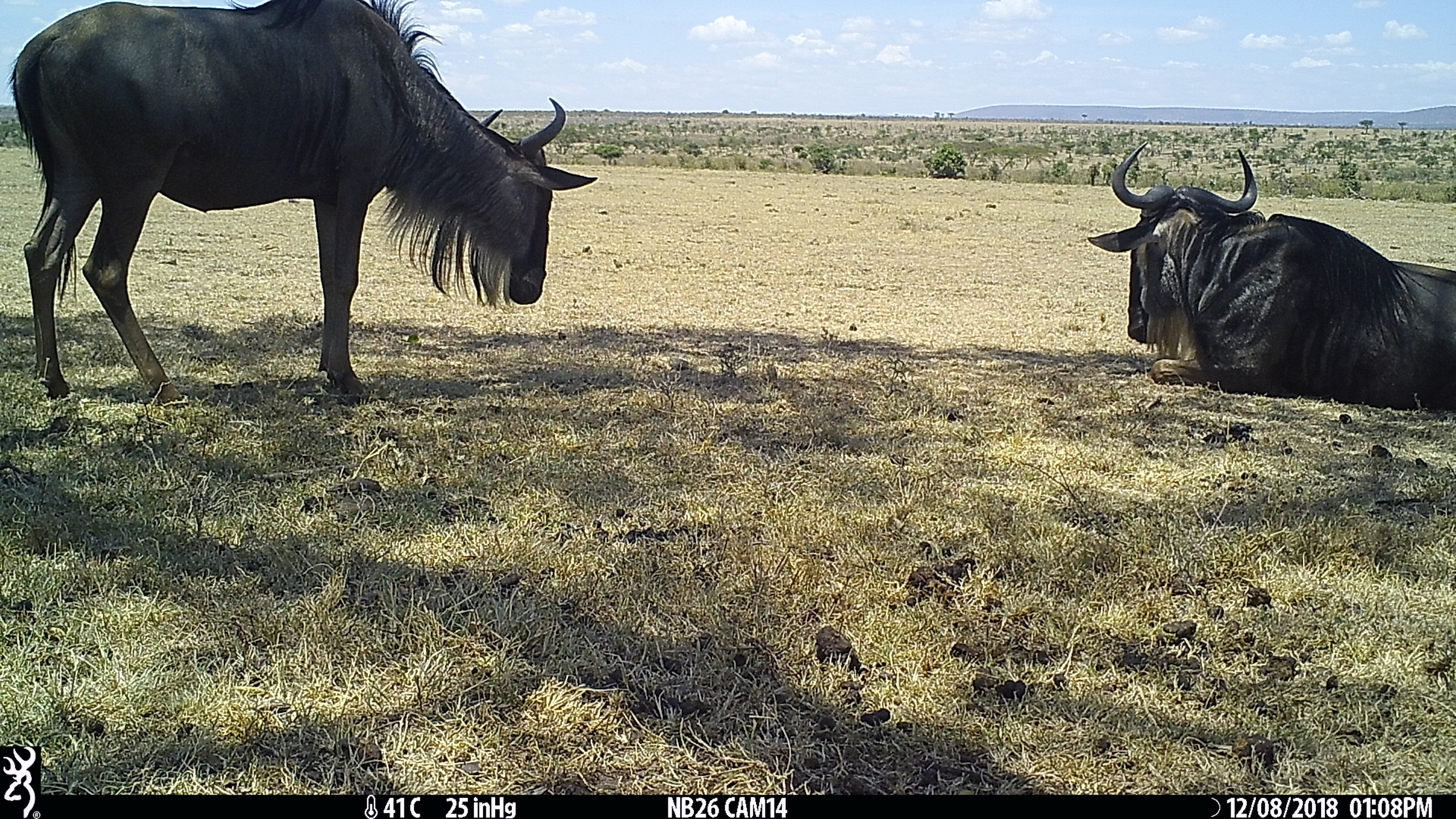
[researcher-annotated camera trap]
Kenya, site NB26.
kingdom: Animalia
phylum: Chordata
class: Mammalia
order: Artiodactyla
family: Bovidae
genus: Connochaetes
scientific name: Connochaetes taurinus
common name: blue wildebeest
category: wildebeest